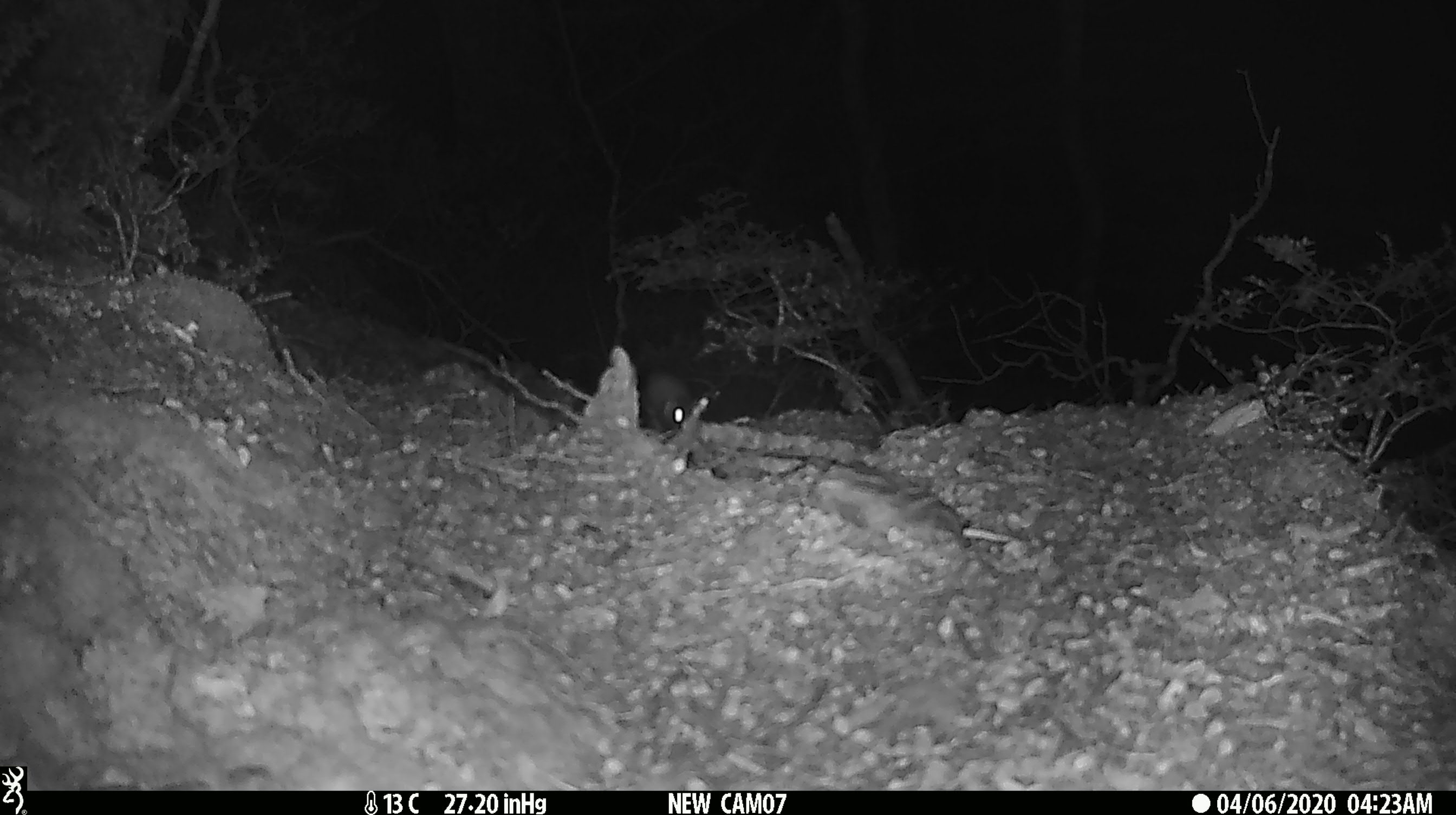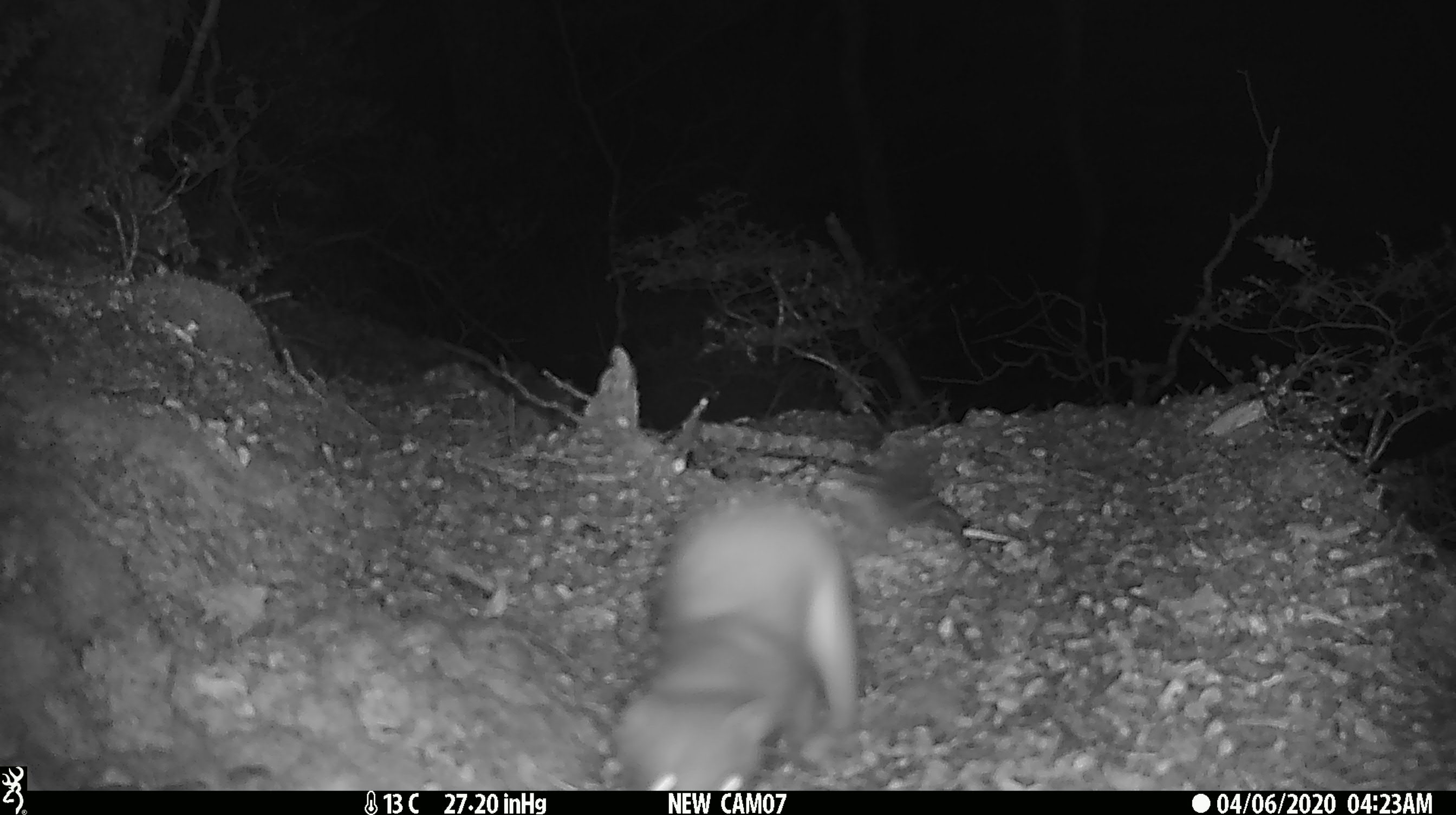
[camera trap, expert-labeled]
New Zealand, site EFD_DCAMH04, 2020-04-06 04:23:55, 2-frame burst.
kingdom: Animalia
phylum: Chordata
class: Mammalia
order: Rodentia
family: Muridae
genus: Rattus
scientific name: Rattus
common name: rat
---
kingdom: Animalia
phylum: Chordata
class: Mammalia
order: Carnivora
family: Mustelidae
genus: Mustela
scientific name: Mustela erminea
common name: stoat